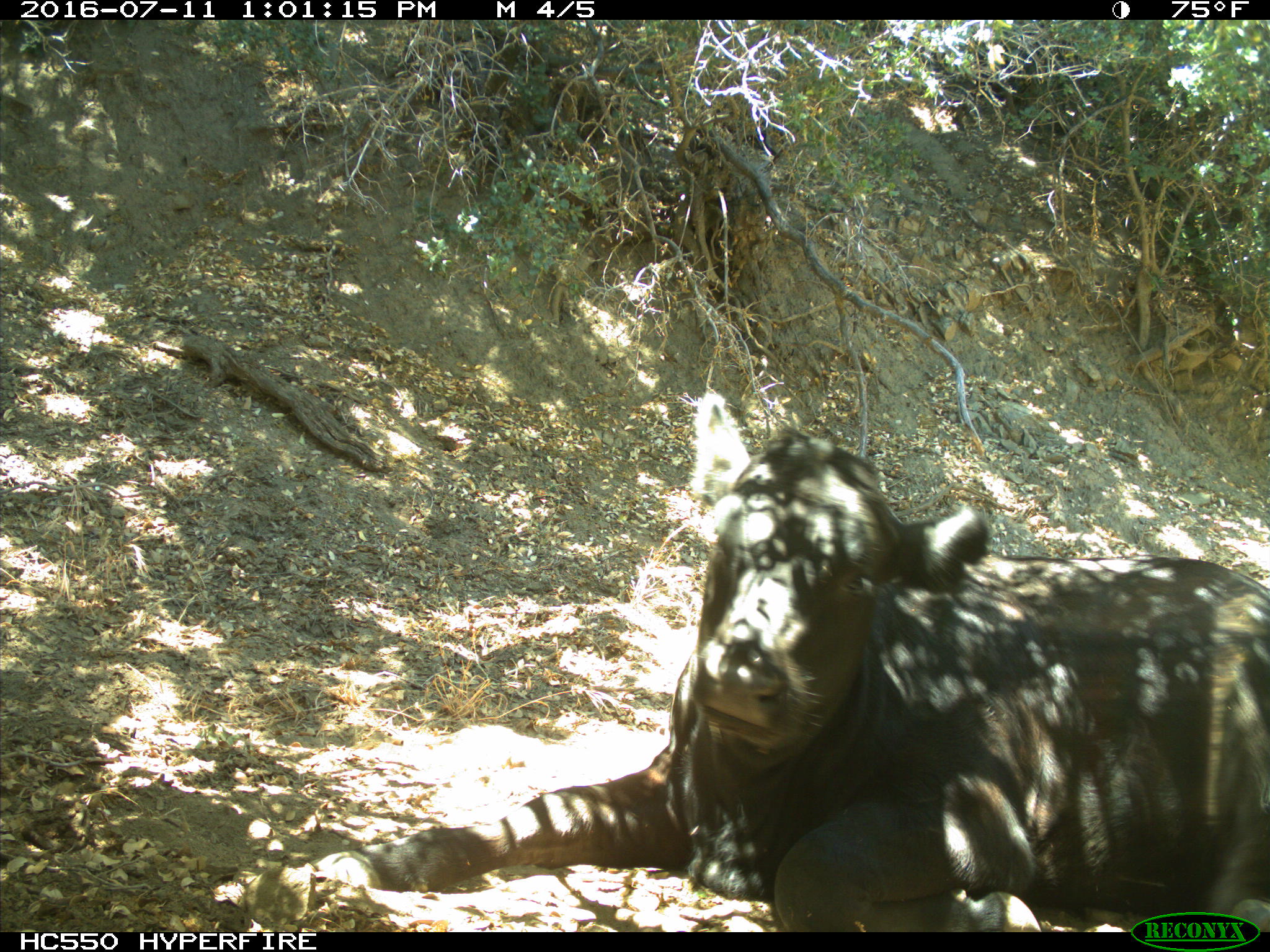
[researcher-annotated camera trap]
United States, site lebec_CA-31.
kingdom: Animalia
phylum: Chordata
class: Mammalia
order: Artiodactyla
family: Bovidae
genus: Bos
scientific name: Bos taurus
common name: domestic cow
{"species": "Bos taurus (domestic cow)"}